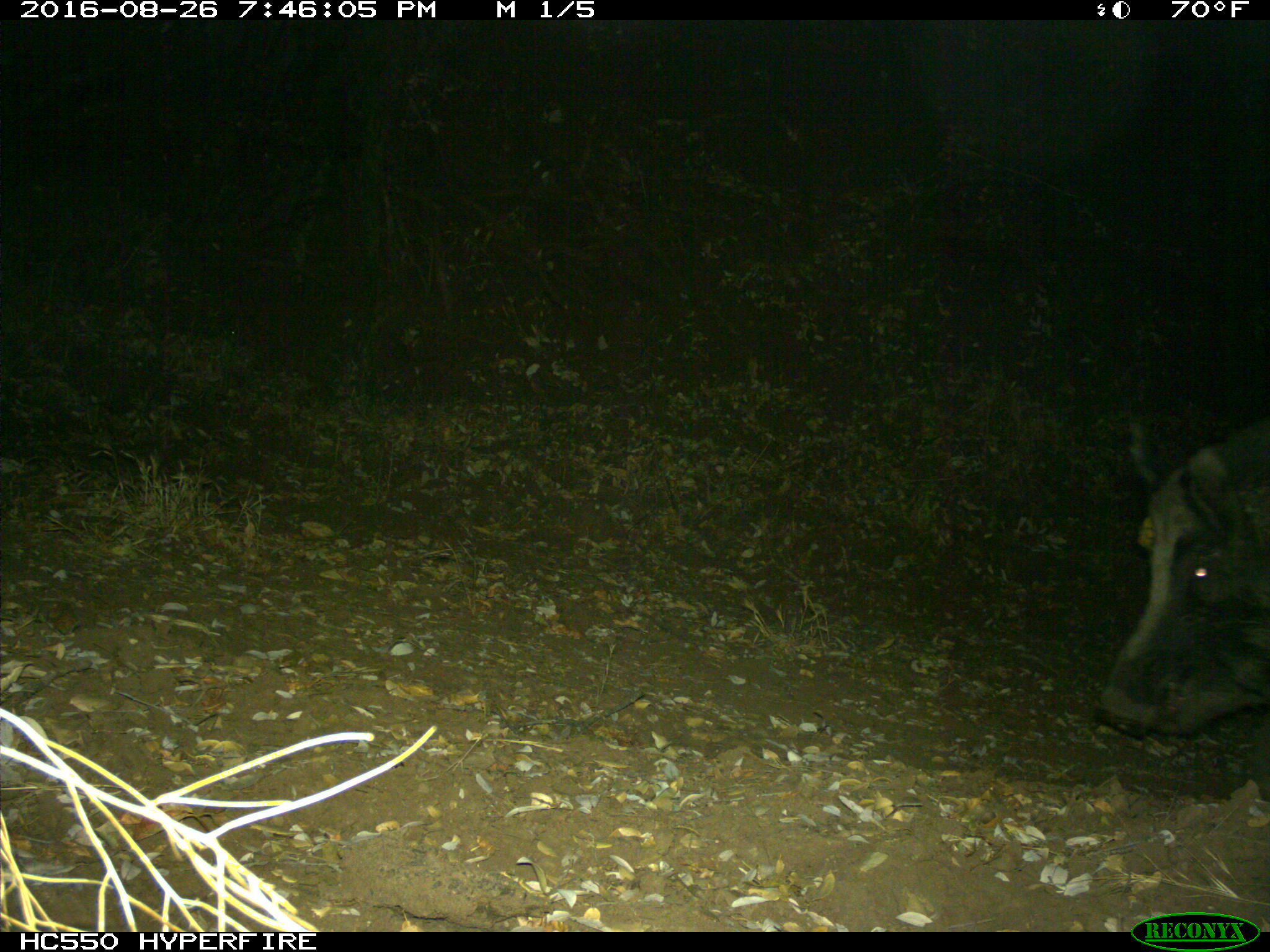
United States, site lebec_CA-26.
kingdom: Animalia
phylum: Chordata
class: Mammalia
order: Artiodactyla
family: Suidae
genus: Sus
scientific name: Sus scrofa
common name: wild boar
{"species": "Sus scrofa (wild boar)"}